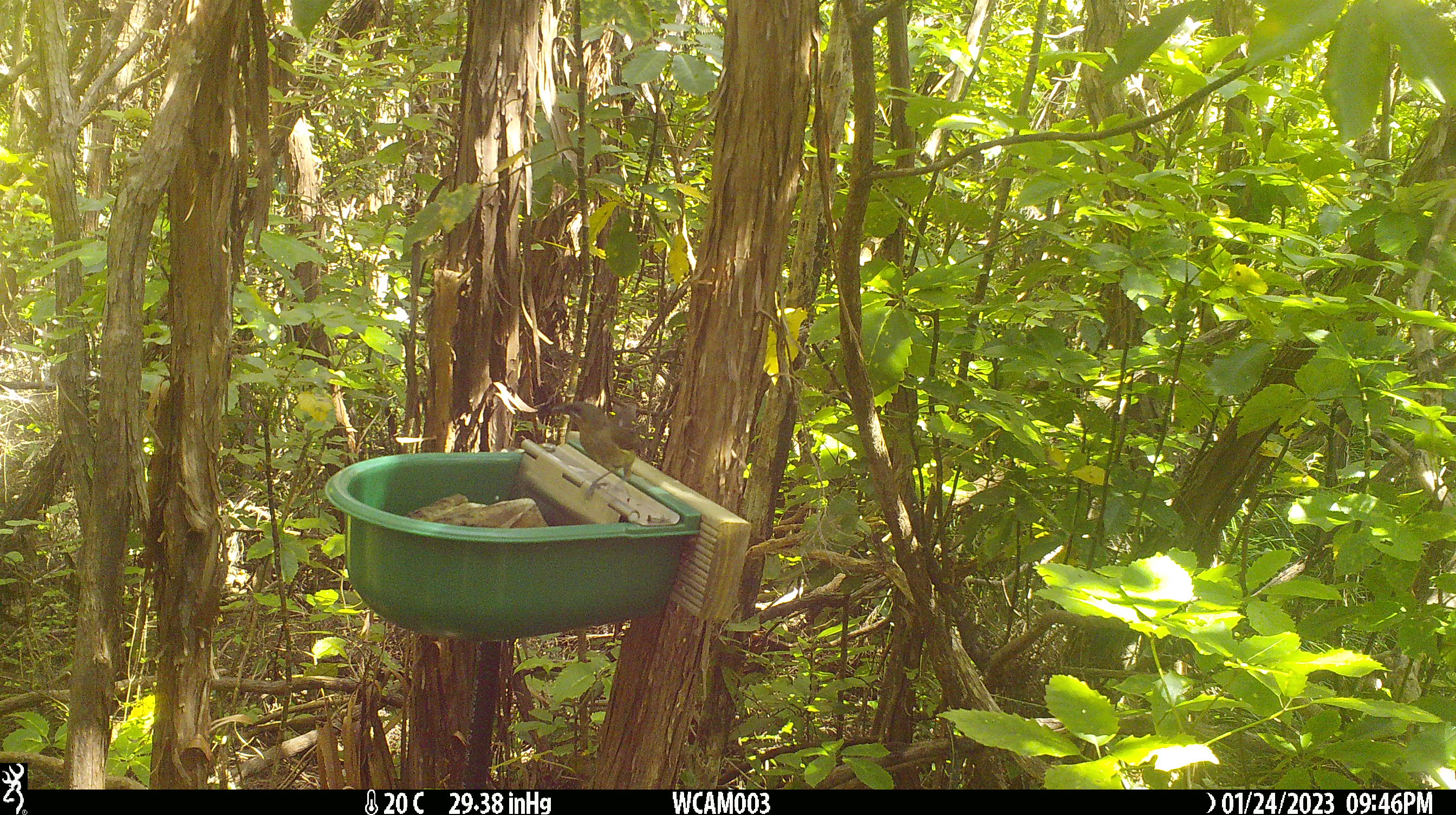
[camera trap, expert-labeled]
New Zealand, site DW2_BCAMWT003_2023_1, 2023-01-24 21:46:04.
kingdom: Animalia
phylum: Chordata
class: Aves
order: Passeriformes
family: Meliphagidae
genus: Anthornis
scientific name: Anthornis melanura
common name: new zealand bellbird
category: bellbird